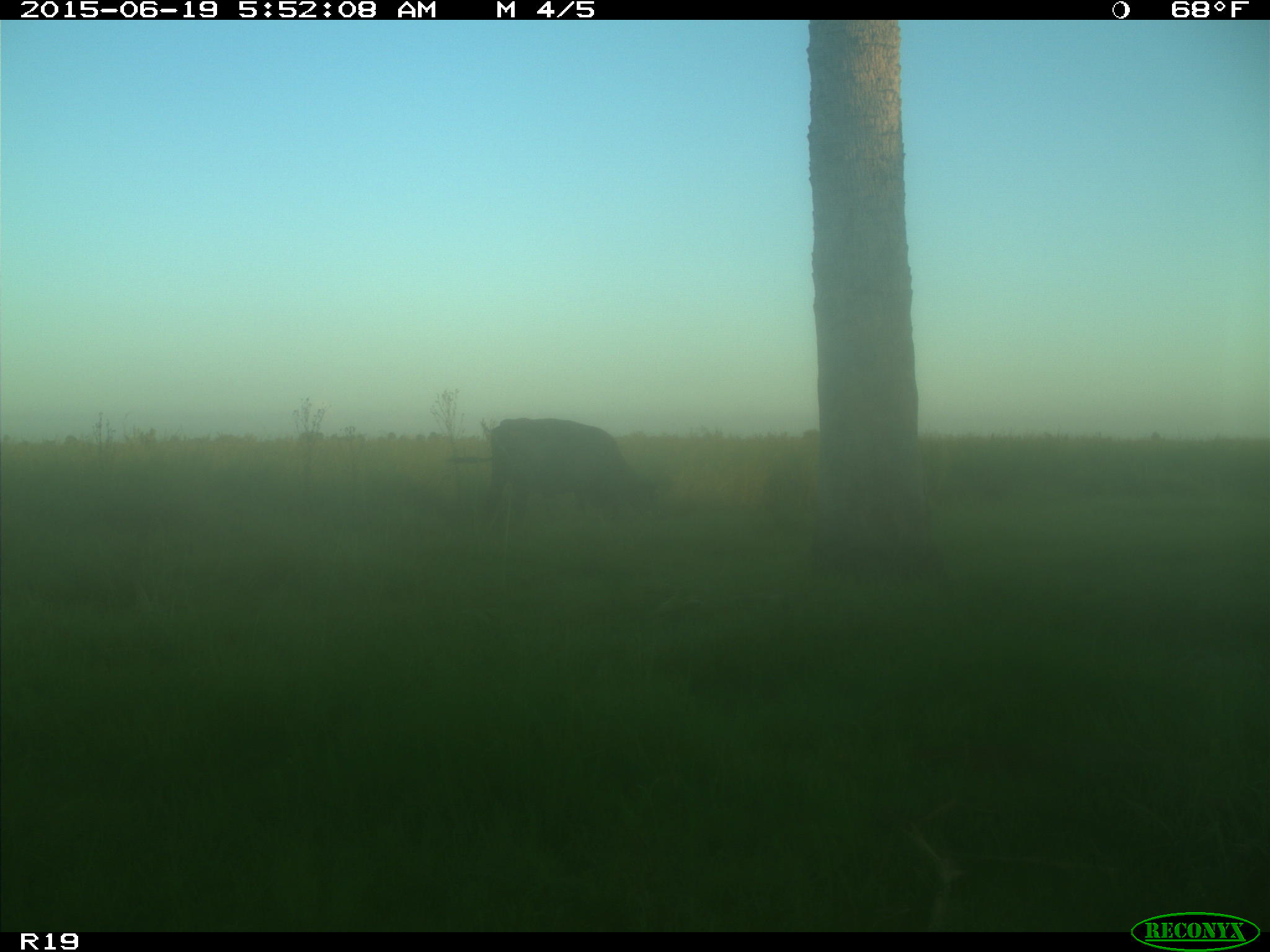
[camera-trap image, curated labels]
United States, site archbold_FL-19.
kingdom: Animalia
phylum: Chordata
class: Mammalia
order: Artiodactyla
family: Bovidae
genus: Bos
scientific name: Bos taurus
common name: domestic cow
Bos taurus (domestic cow).